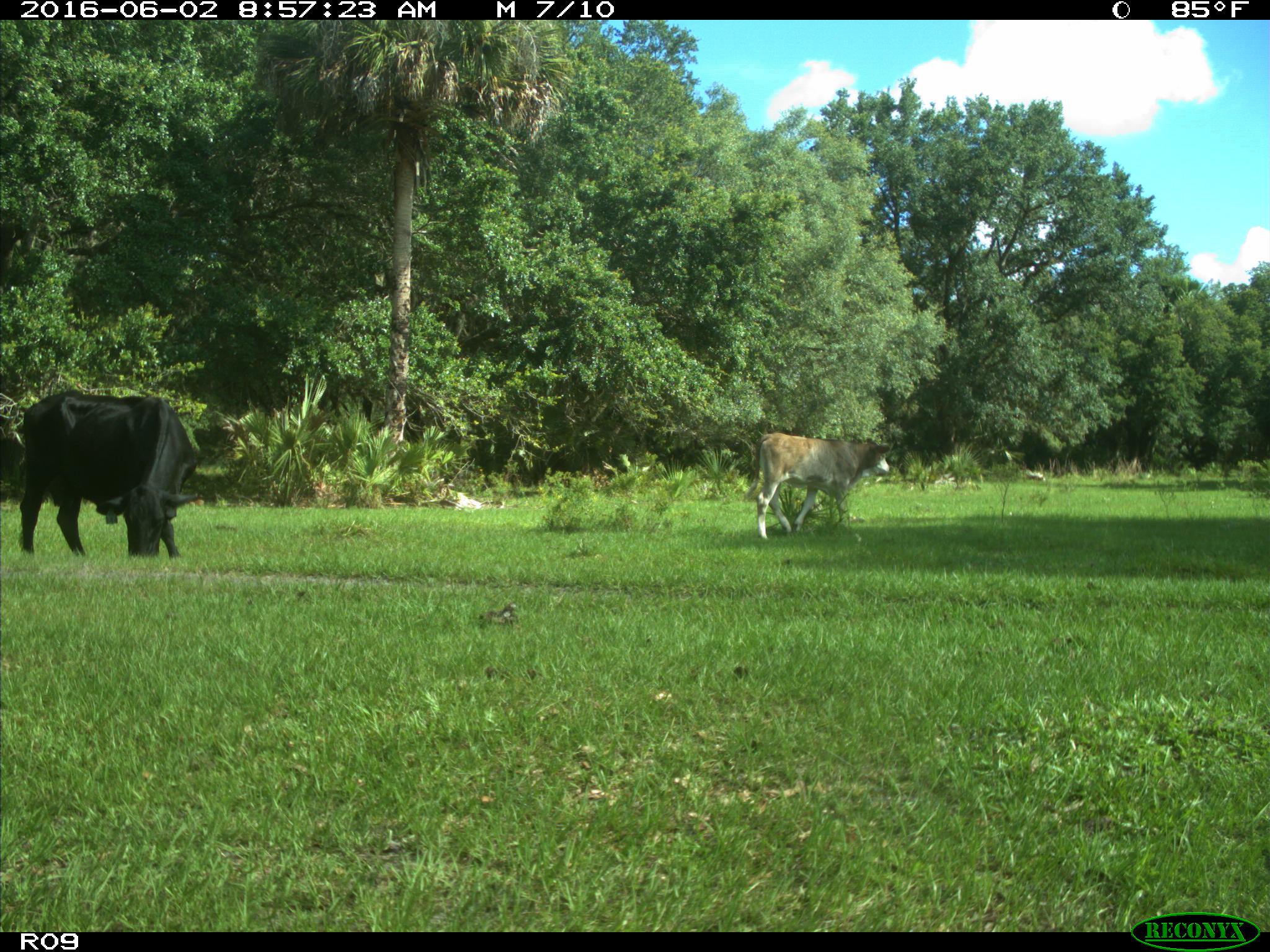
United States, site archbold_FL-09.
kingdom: Animalia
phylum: Chordata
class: Mammalia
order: Artiodactyla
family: Bovidae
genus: Bos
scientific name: Bos taurus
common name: domestic cow